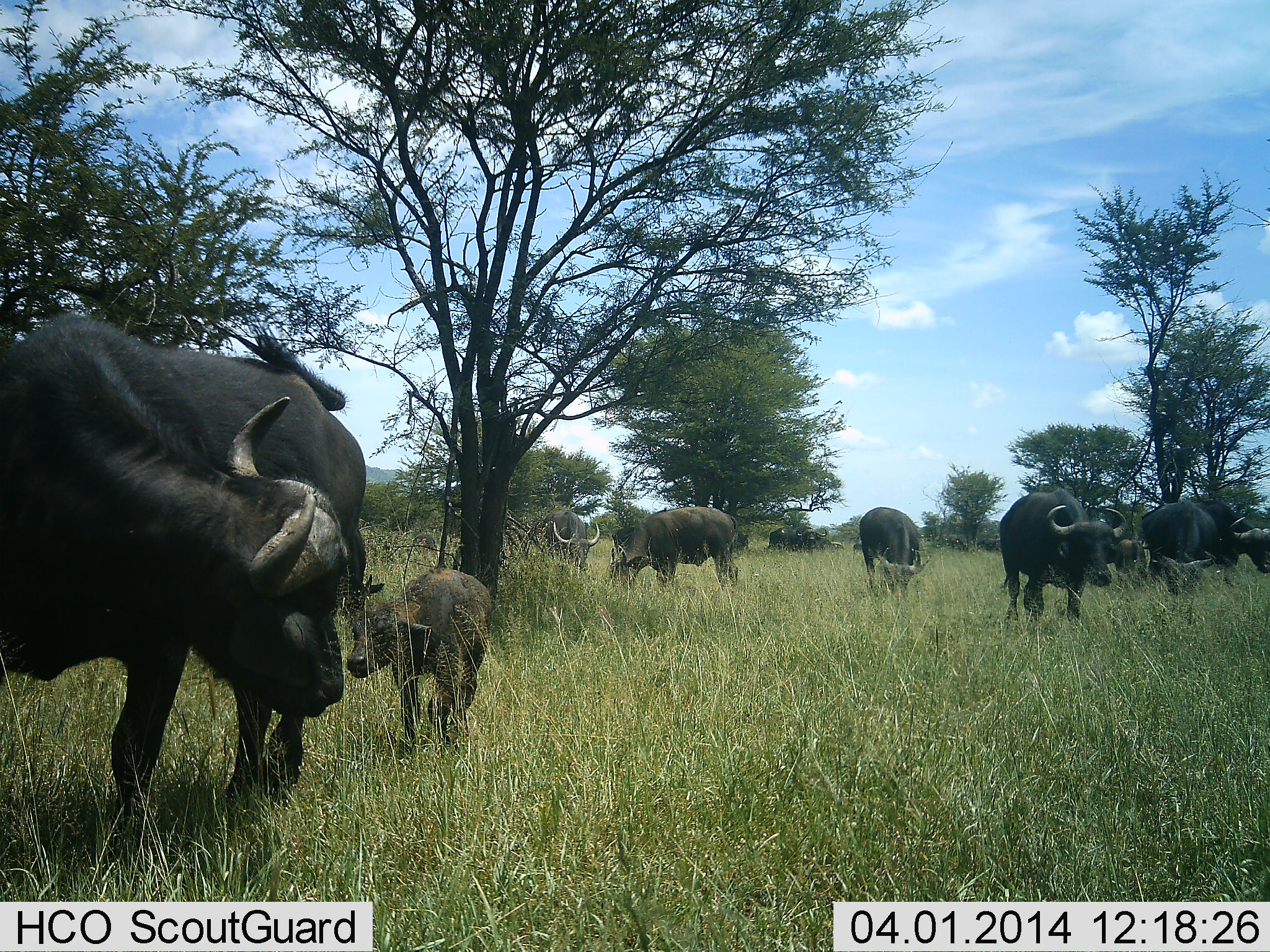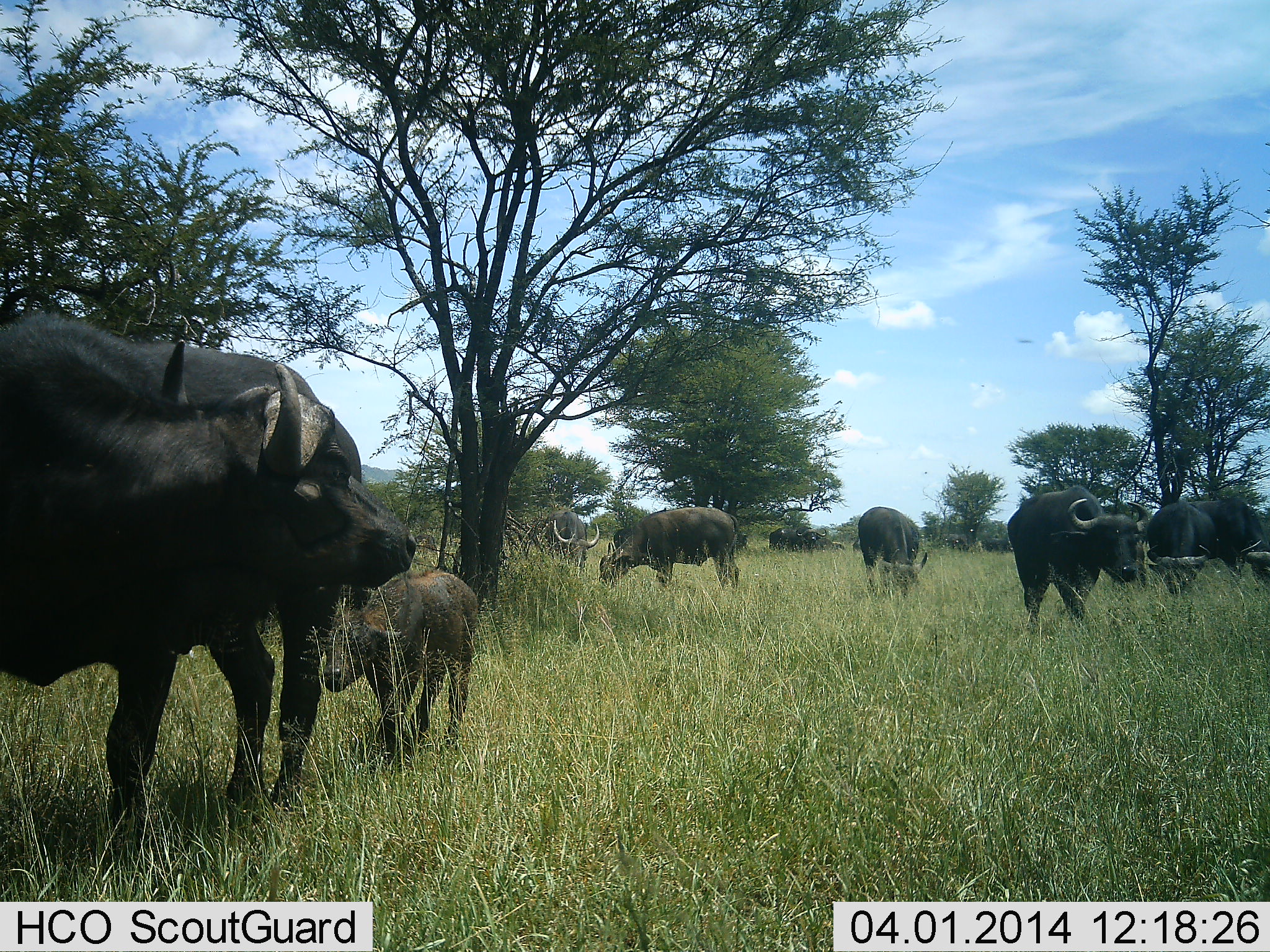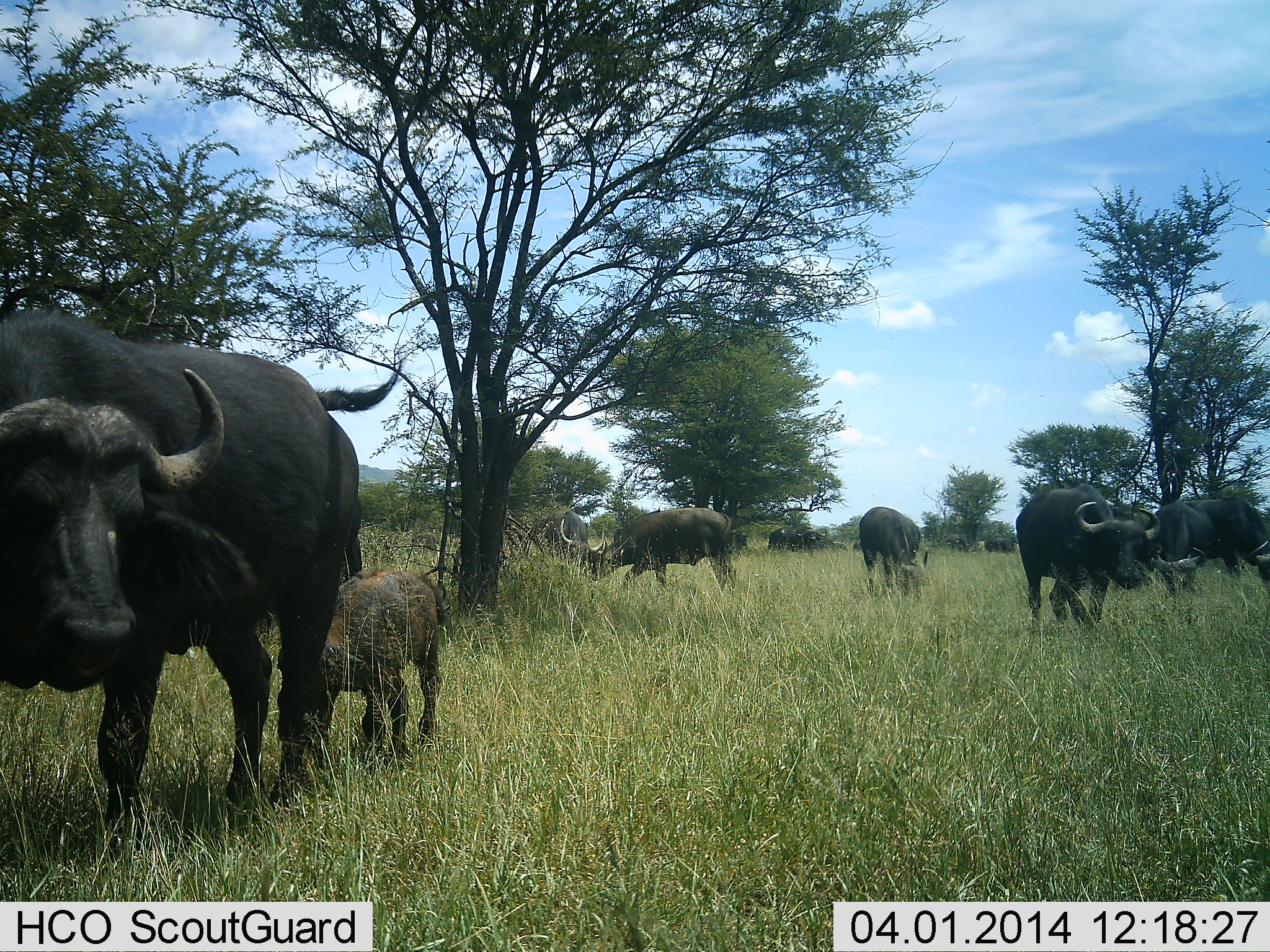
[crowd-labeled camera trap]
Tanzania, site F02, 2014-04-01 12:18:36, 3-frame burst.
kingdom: Animalia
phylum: Chordata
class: Mammalia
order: Artiodactyla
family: Bovidae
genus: Syncerus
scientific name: Syncerus caffer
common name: cape buffalo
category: buffalo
Buffalo (cape buffalo) (Syncerus caffer), count 10. Behavior (volunteer vote fractions): standing 45%, resting 9%, moving 55%, interacting 9%. Young present (vote fraction): 100%. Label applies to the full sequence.